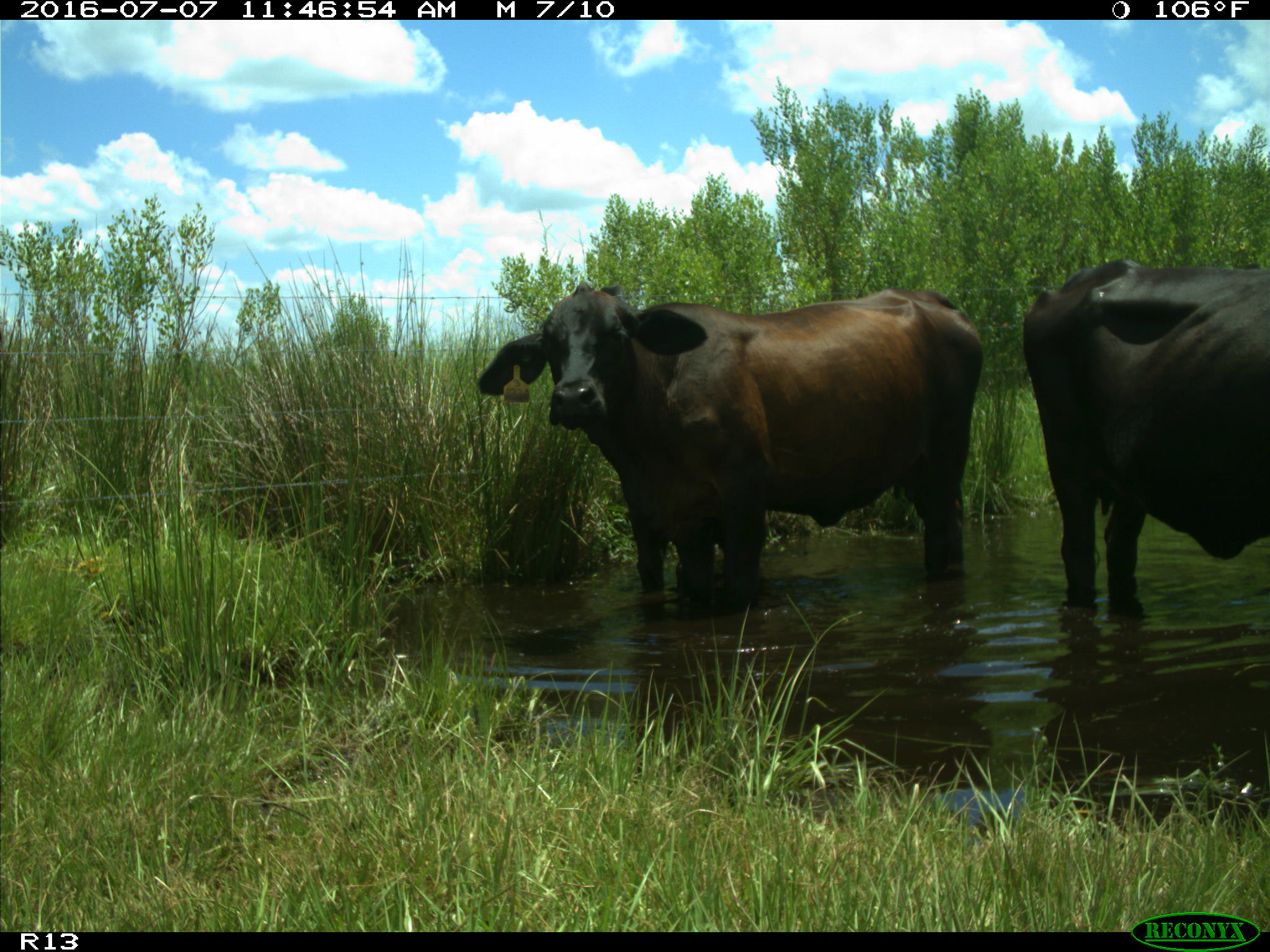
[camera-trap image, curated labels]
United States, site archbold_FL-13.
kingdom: Animalia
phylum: Chordata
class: Mammalia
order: Artiodactyla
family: Bovidae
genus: Bos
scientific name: Bos taurus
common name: domestic cow